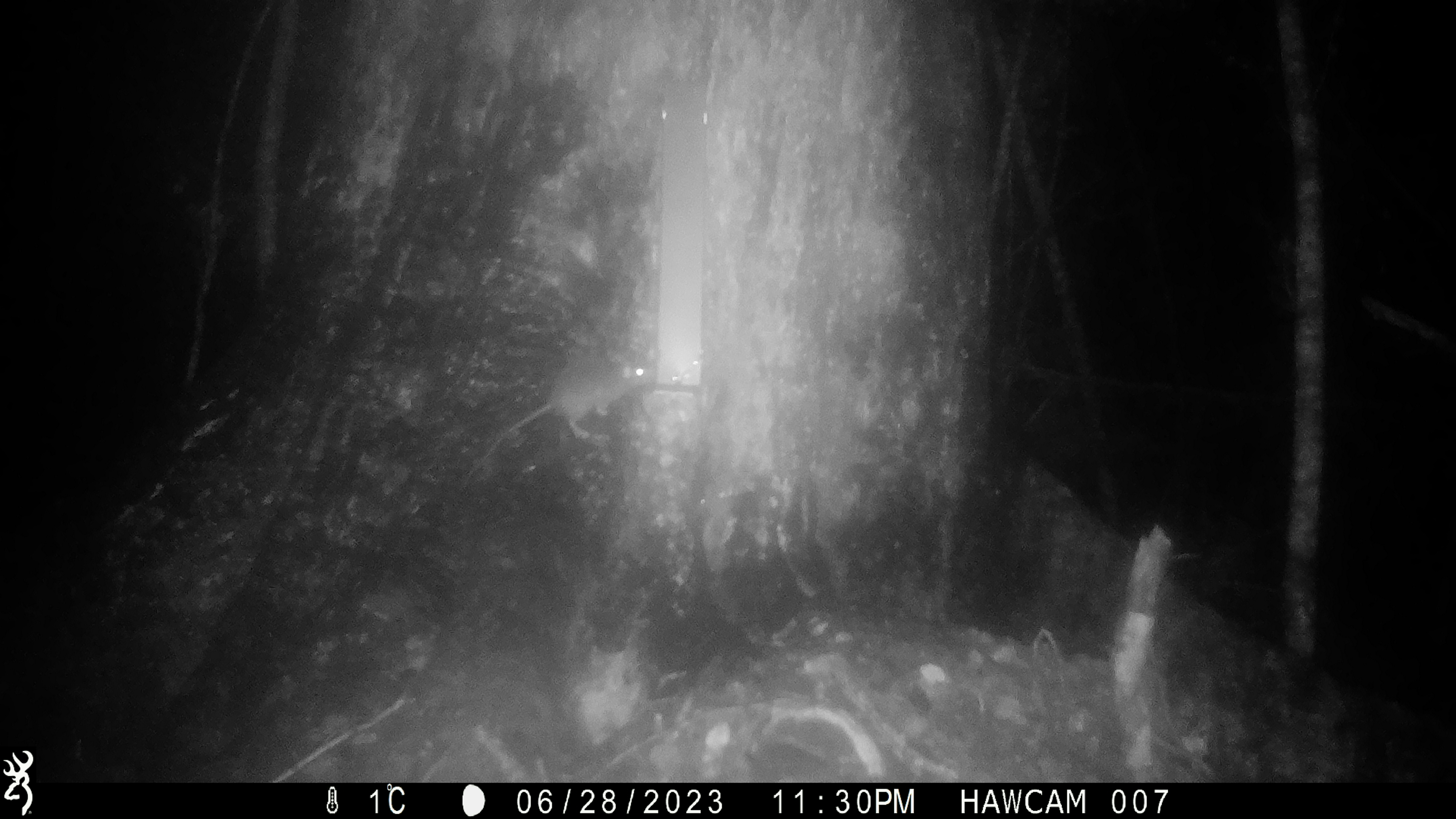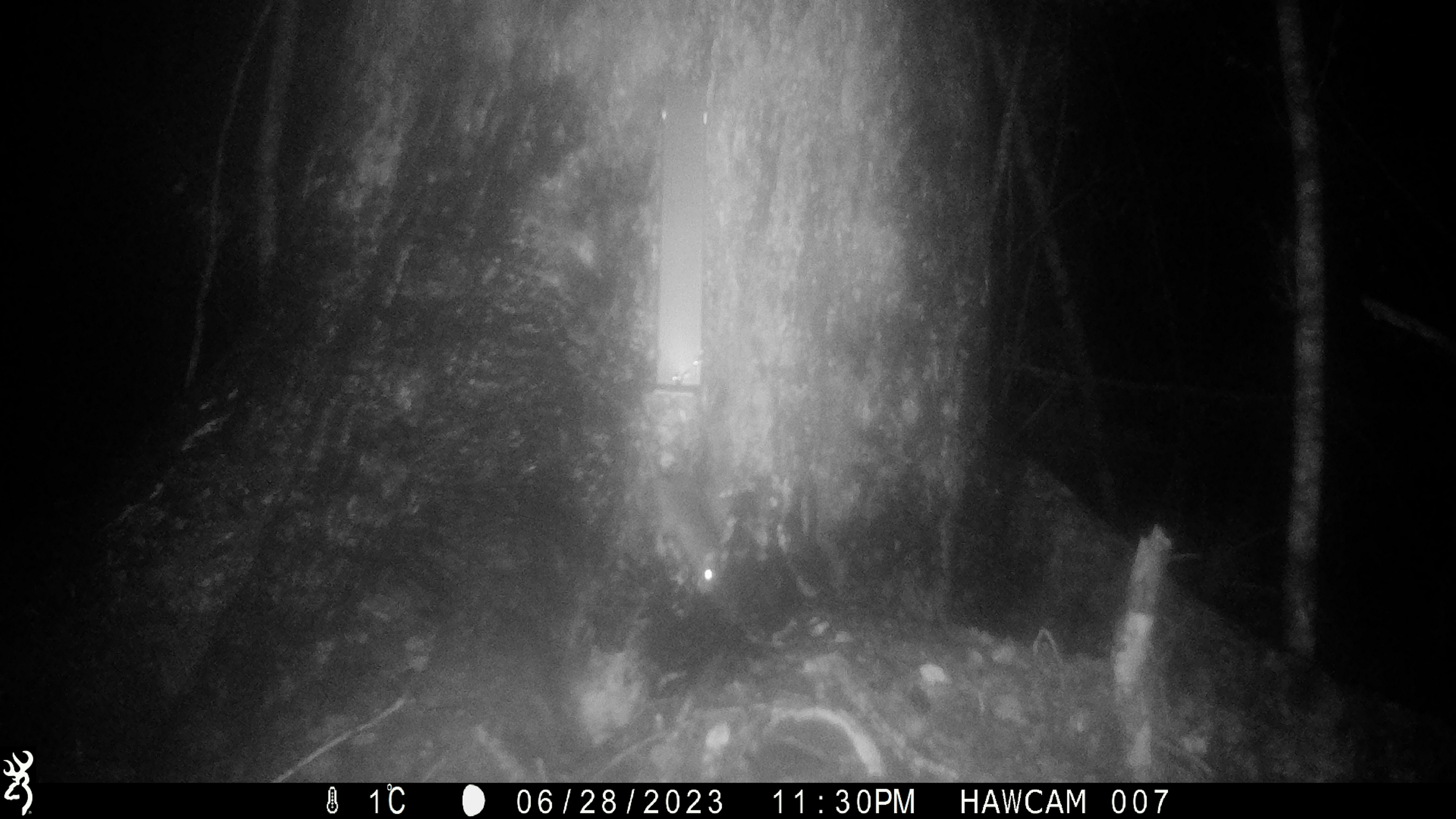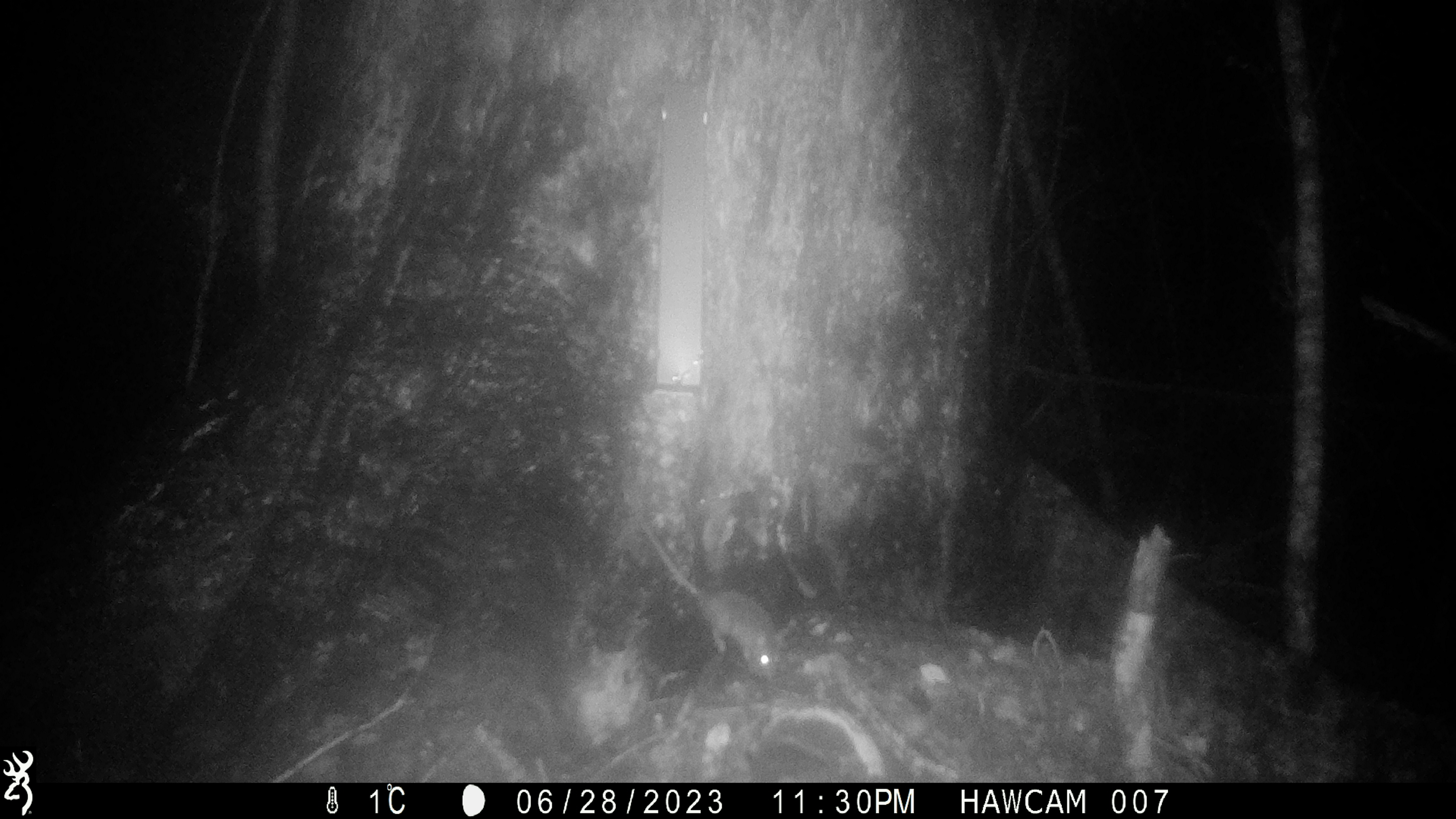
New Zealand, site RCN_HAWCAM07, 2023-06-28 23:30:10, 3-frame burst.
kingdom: Animalia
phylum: Chordata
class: Mammalia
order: Rodentia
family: Muridae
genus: Rattus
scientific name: Rattus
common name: rat